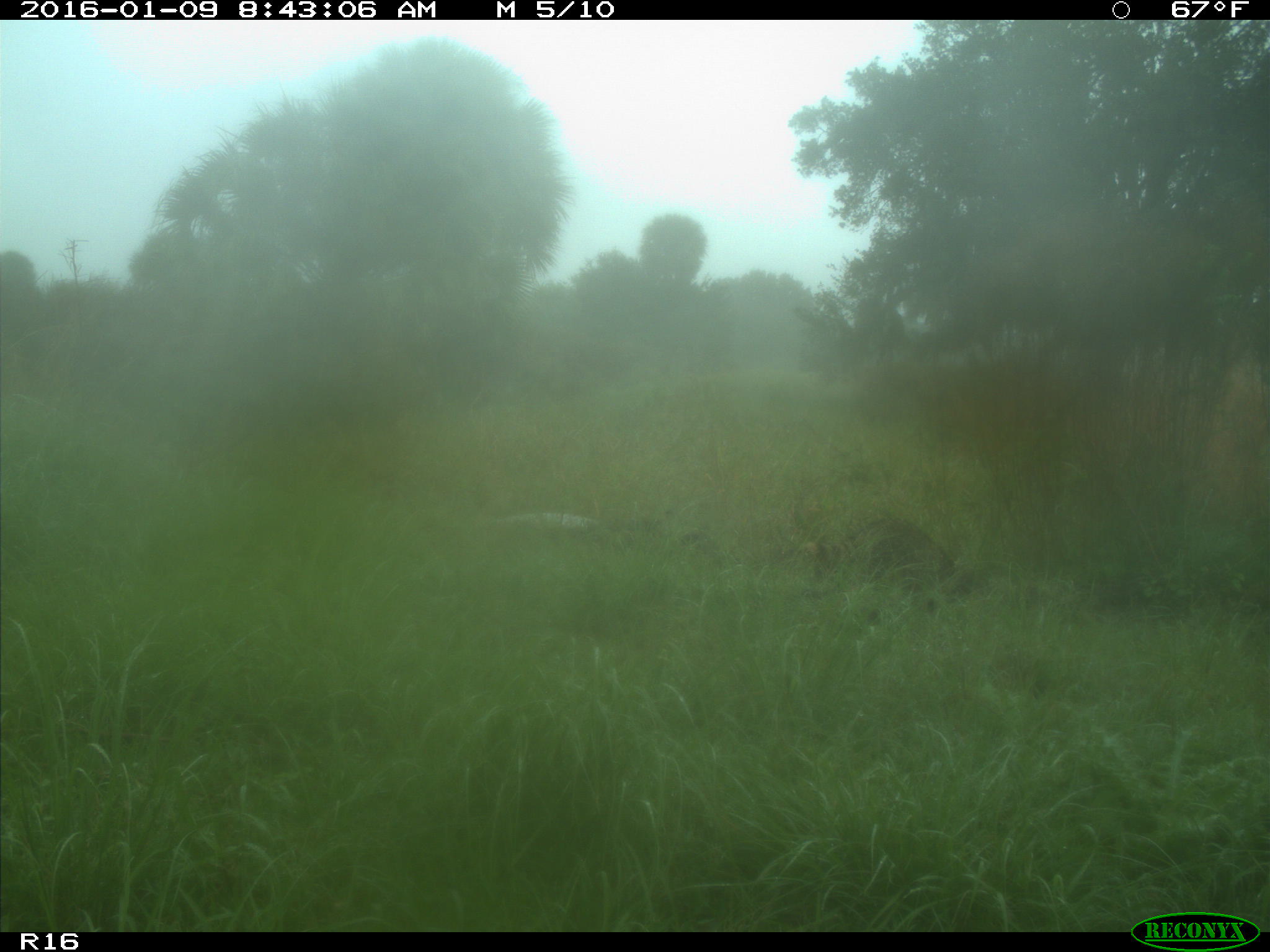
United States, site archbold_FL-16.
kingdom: Animalia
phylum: Chordata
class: Mammalia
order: Carnivora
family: Procyonidae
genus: Procyon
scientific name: Procyon lotor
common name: common raccoon